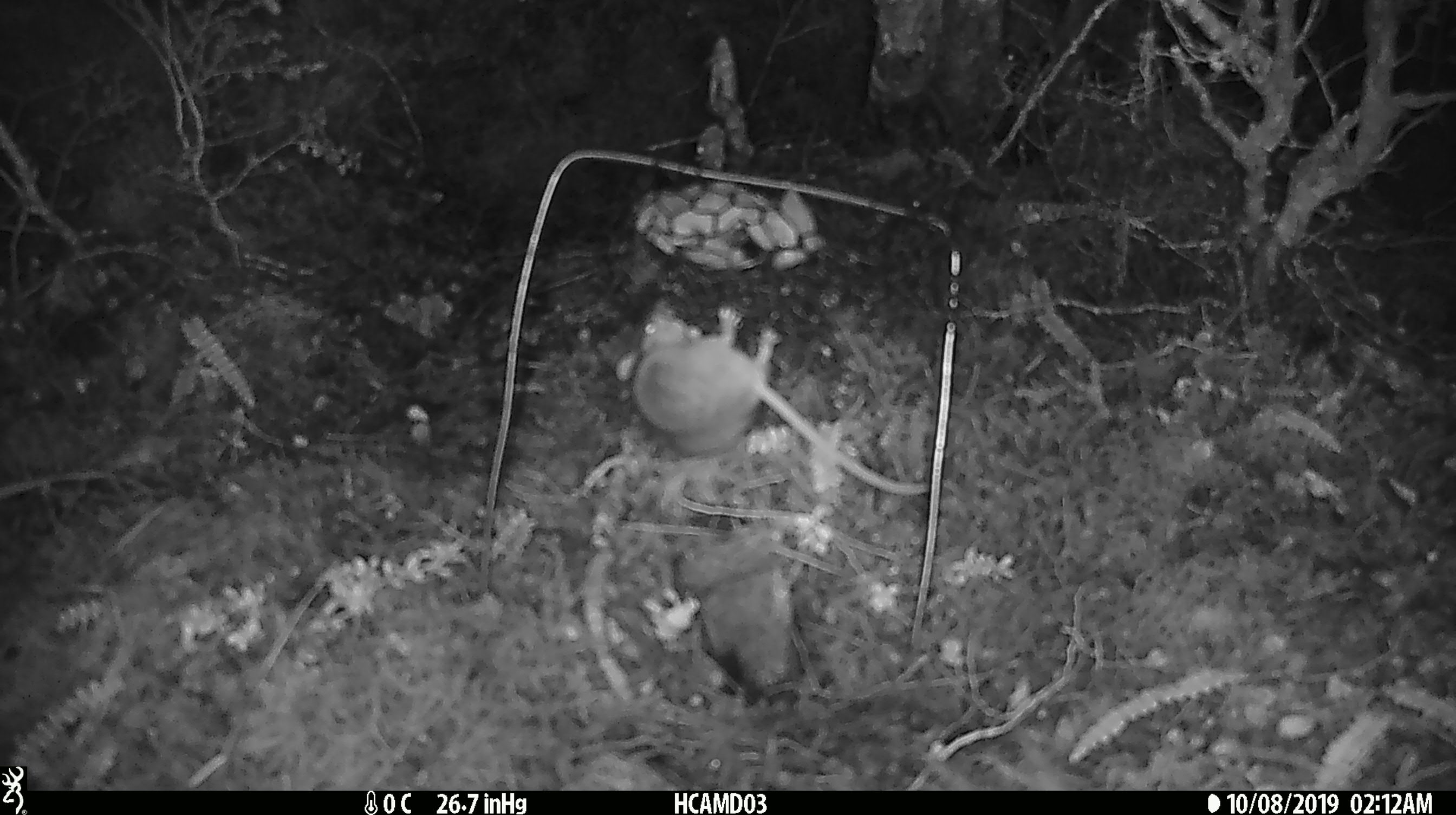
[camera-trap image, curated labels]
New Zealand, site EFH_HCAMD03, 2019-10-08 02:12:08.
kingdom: Animalia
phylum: Chordata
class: Mammalia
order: Rodentia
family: Muridae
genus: Mus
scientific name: Mus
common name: mouse